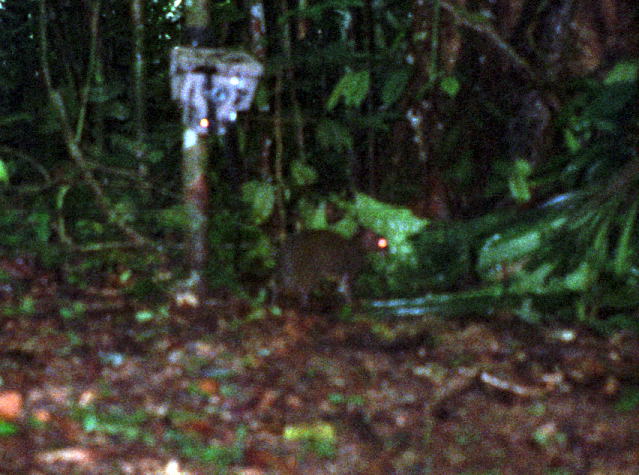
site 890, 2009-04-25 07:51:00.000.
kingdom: Animalia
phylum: Chordata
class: Mammalia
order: Rodentia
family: Dasyproctidae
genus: Myoprocta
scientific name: Myoprocta pratti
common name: green acouchi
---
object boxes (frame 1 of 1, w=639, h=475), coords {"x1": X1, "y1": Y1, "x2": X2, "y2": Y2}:
myoprocta pratti: {"x1": 272, "y1": 222, "x2": 389, "y2": 314}